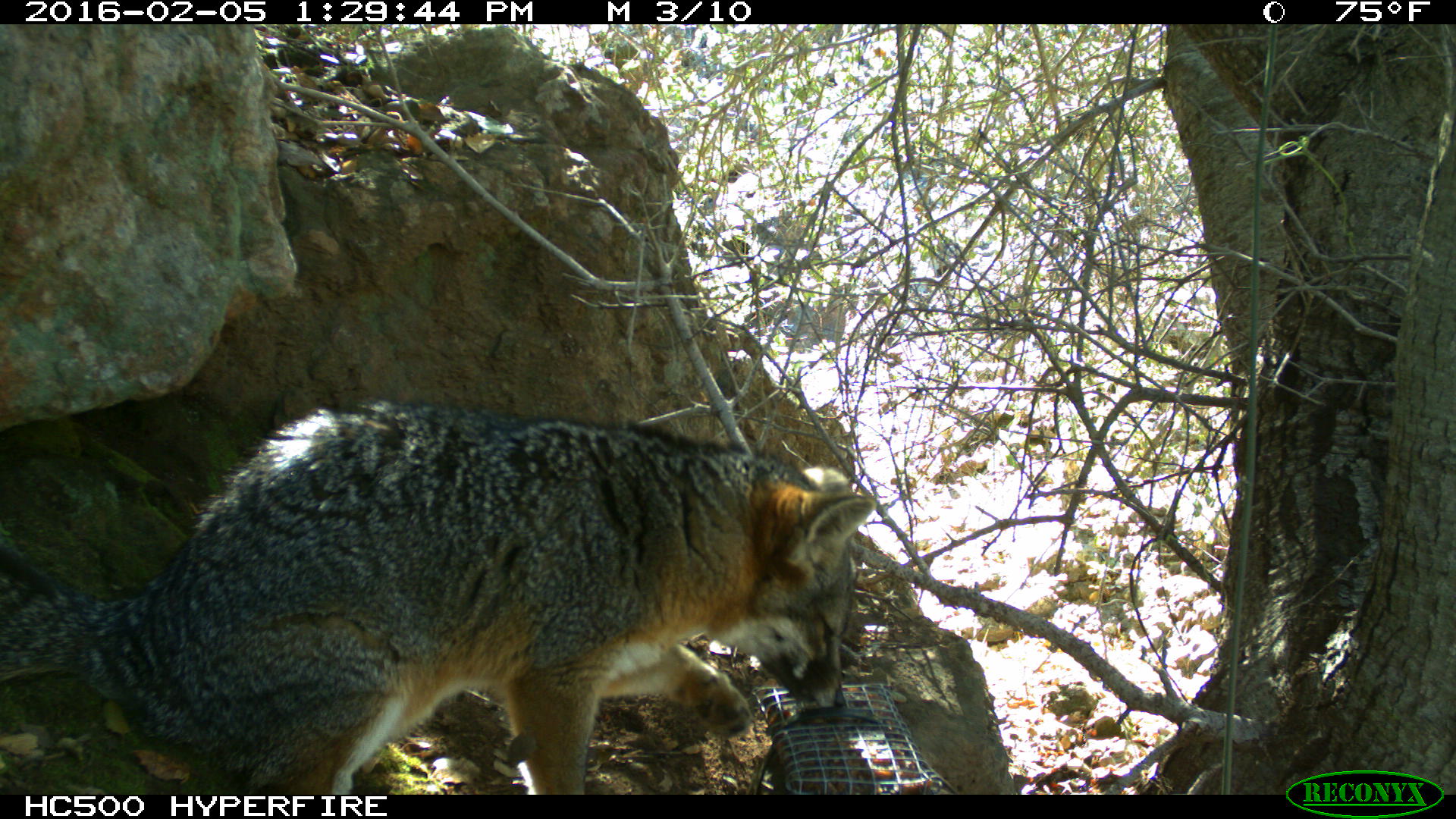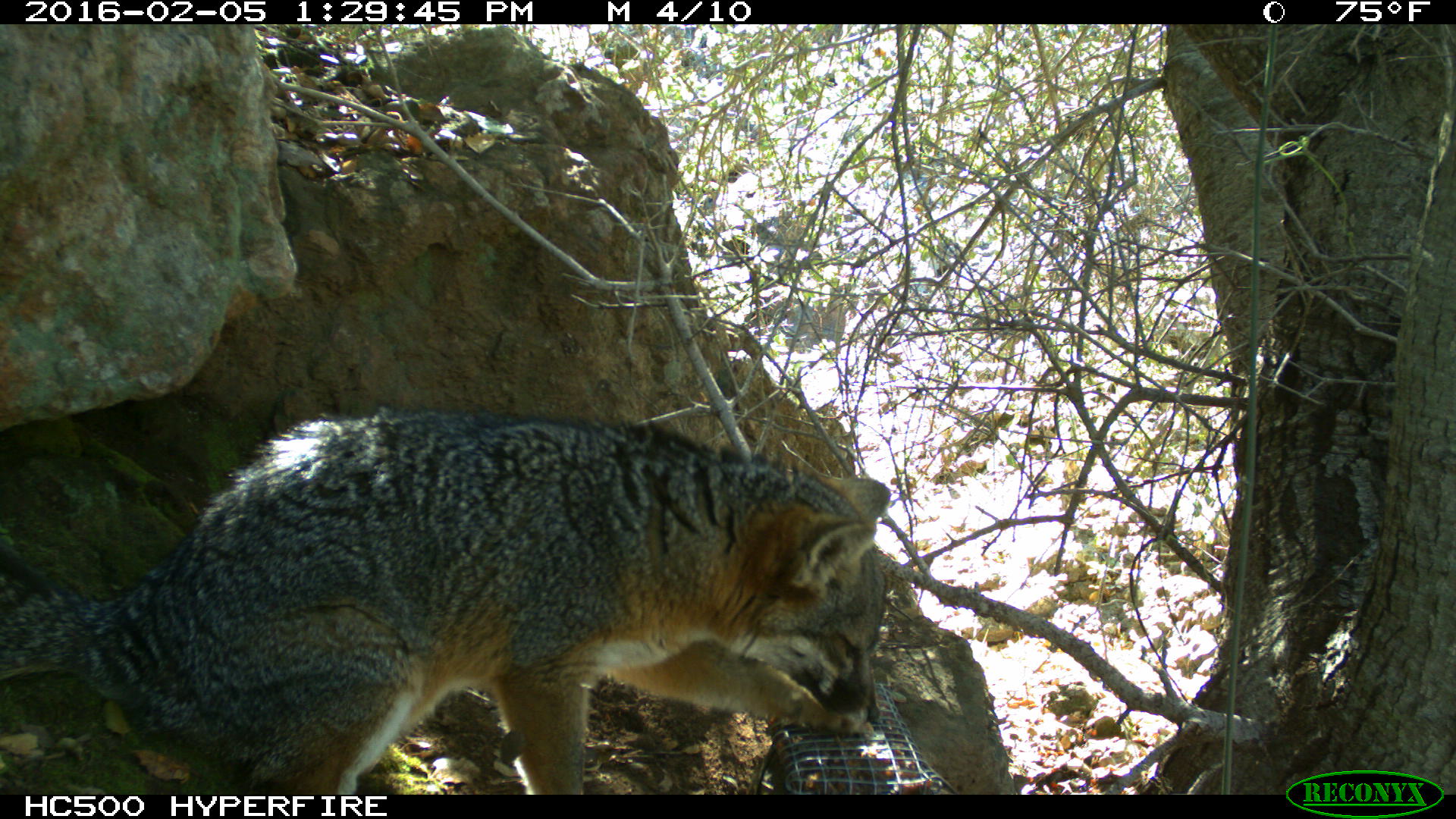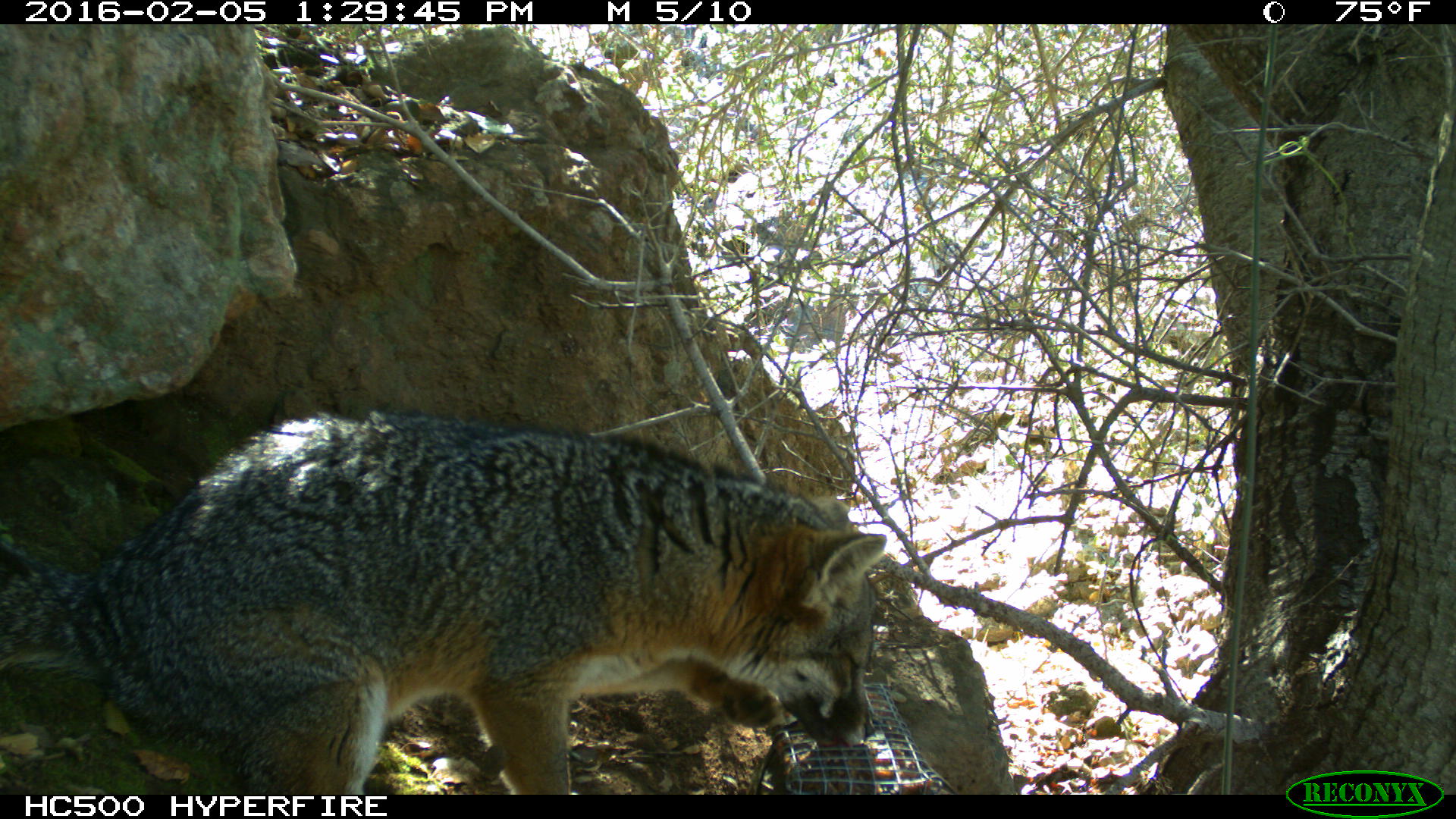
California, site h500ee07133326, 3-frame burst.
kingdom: Animalia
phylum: Chordata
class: Mammalia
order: Carnivora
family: Canidae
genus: Urocyon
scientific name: Urocyon littoralis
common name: island fox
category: fox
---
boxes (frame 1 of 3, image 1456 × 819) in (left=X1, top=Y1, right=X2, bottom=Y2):
fox: (left=0, top=397, right=874, bottom=794)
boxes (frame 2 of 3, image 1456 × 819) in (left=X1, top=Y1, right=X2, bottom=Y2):
fox: (left=0, top=403, right=890, bottom=794)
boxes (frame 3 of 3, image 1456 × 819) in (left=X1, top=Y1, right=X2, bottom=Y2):
fox: (left=0, top=410, right=885, bottom=794)